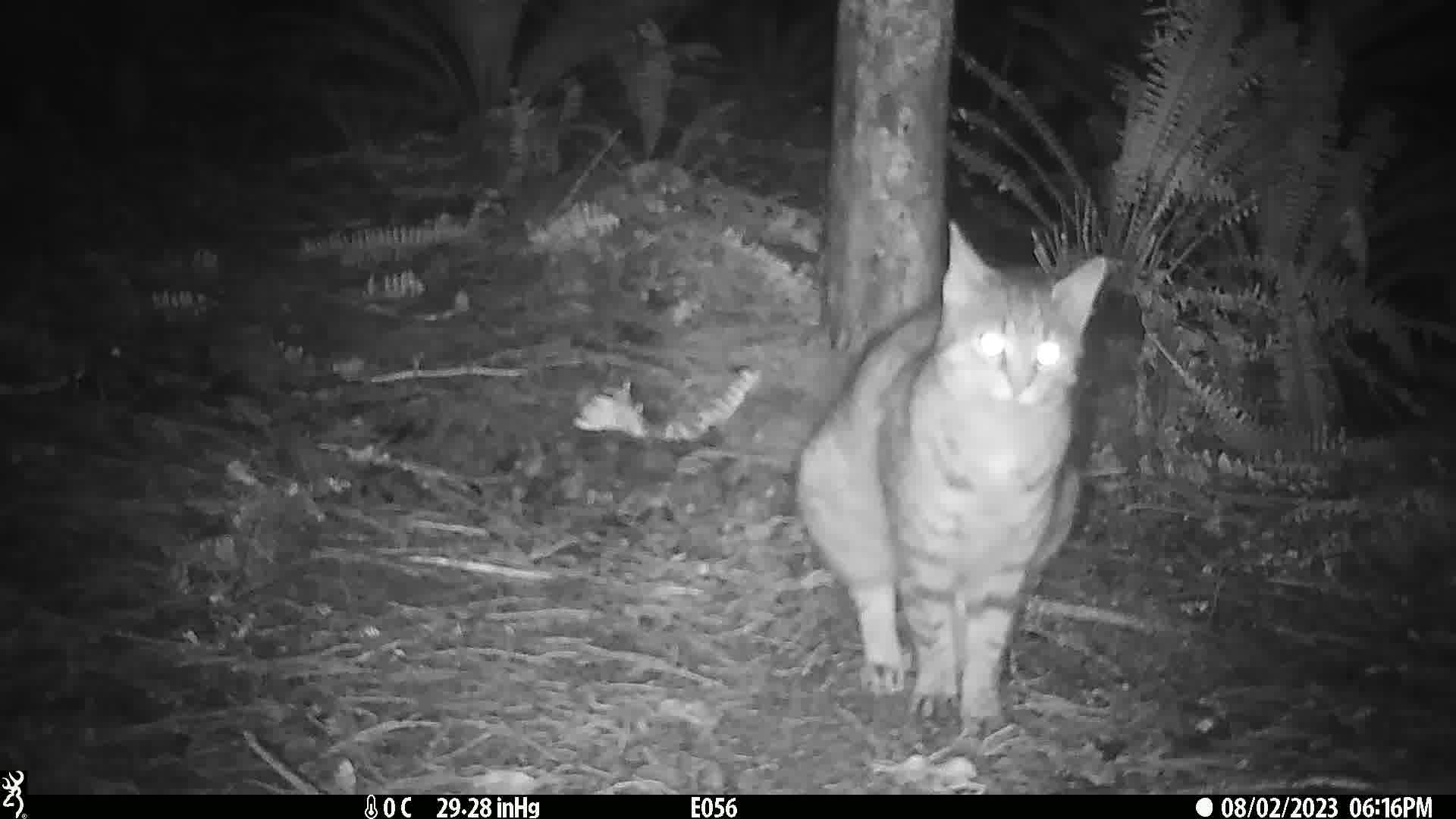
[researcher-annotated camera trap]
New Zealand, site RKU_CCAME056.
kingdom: Animalia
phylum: Chordata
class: Mammalia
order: Carnivora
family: Felidae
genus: Felis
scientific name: Felis catus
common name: domestic cat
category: cat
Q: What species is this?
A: Cat (domestic cat) (Felis catus).